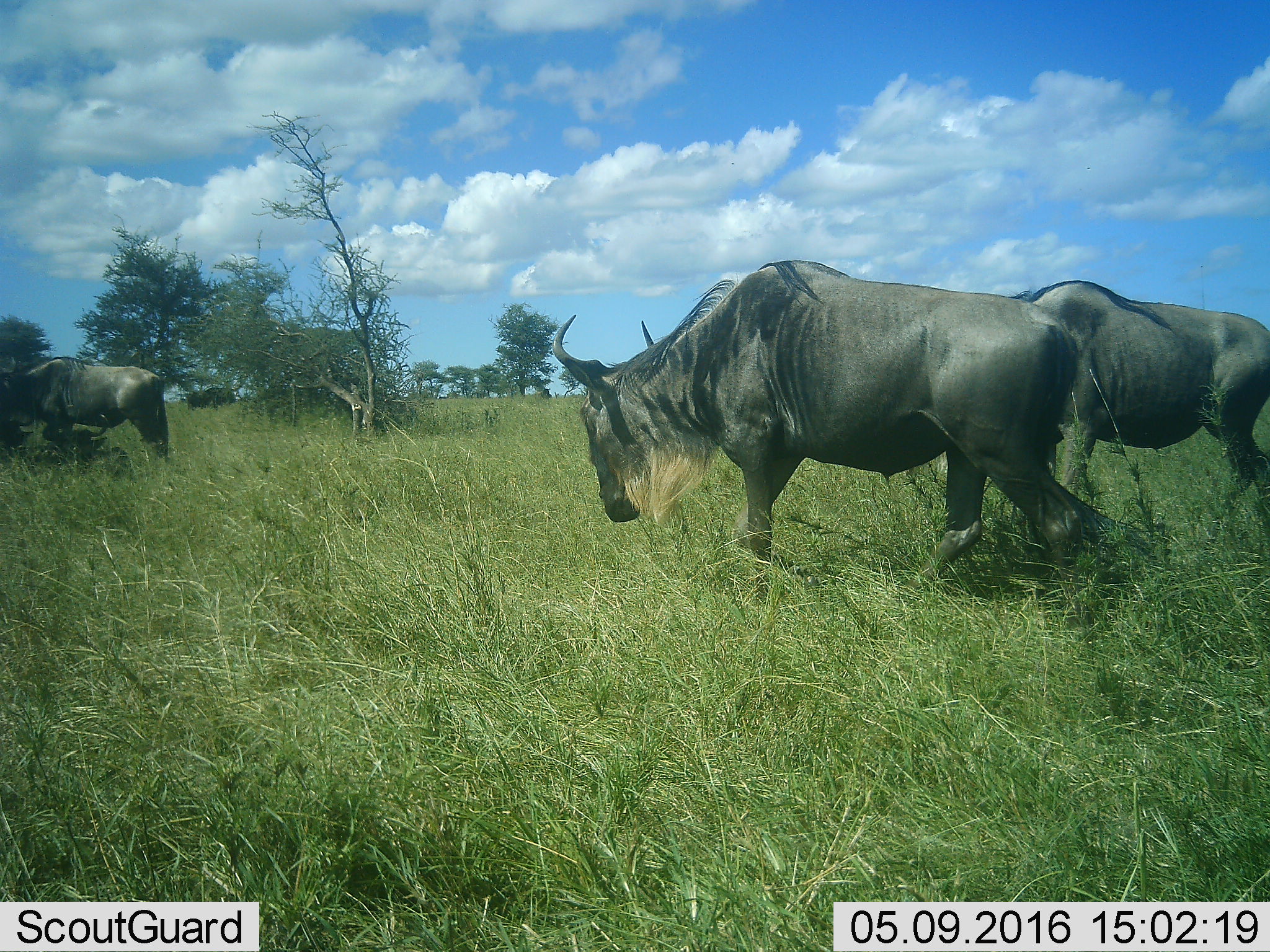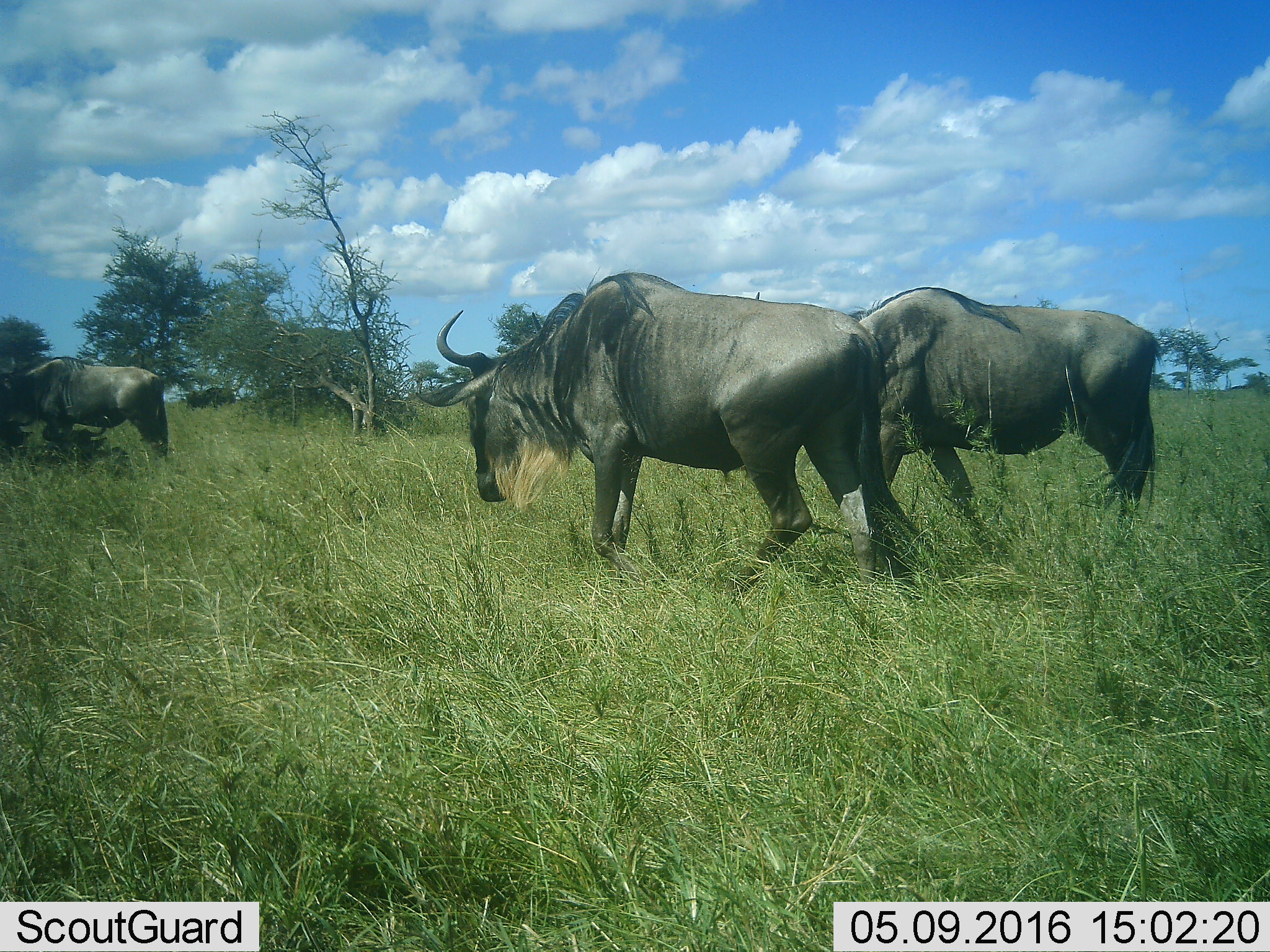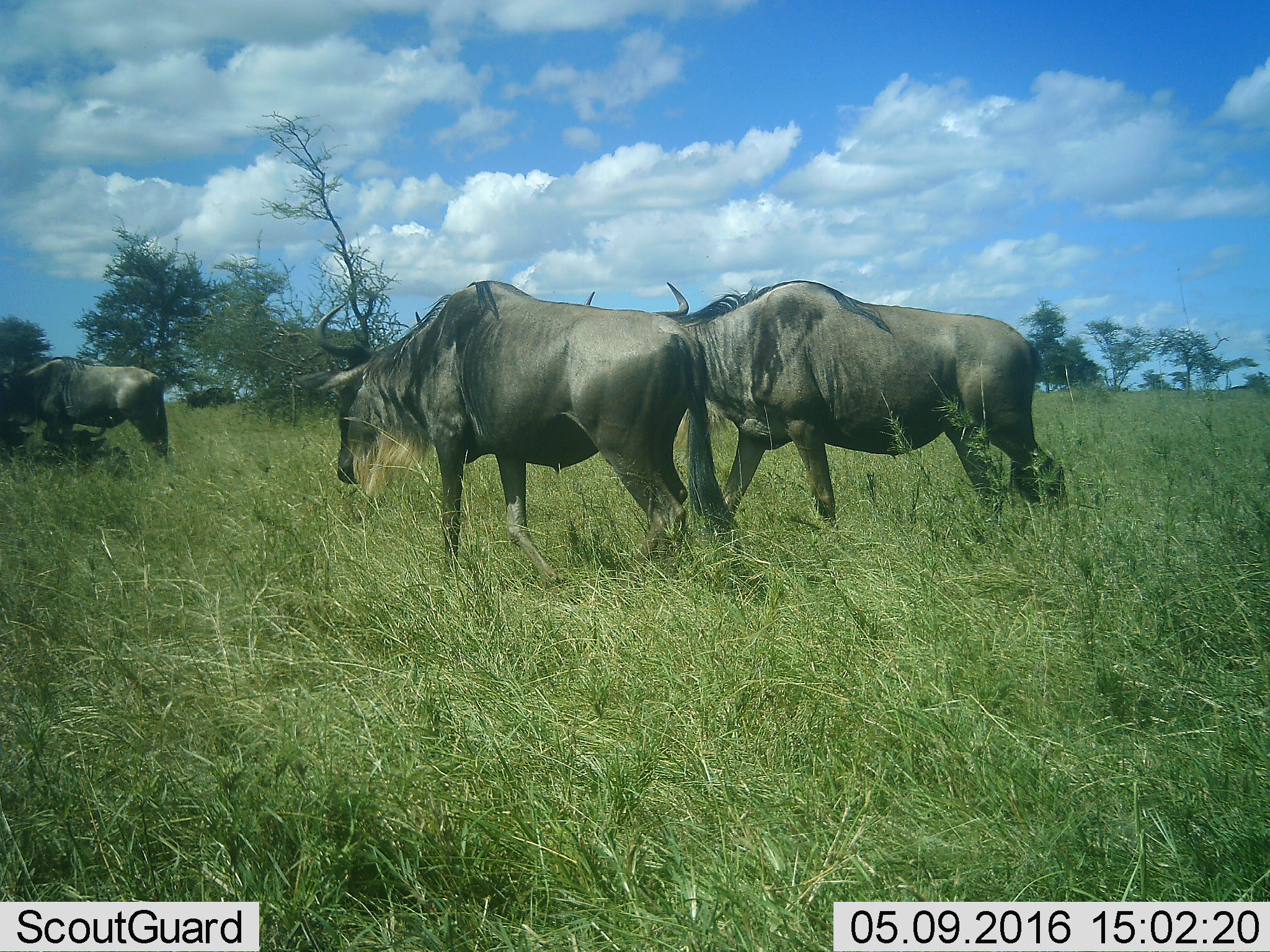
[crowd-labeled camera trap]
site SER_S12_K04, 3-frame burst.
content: unidentified animal